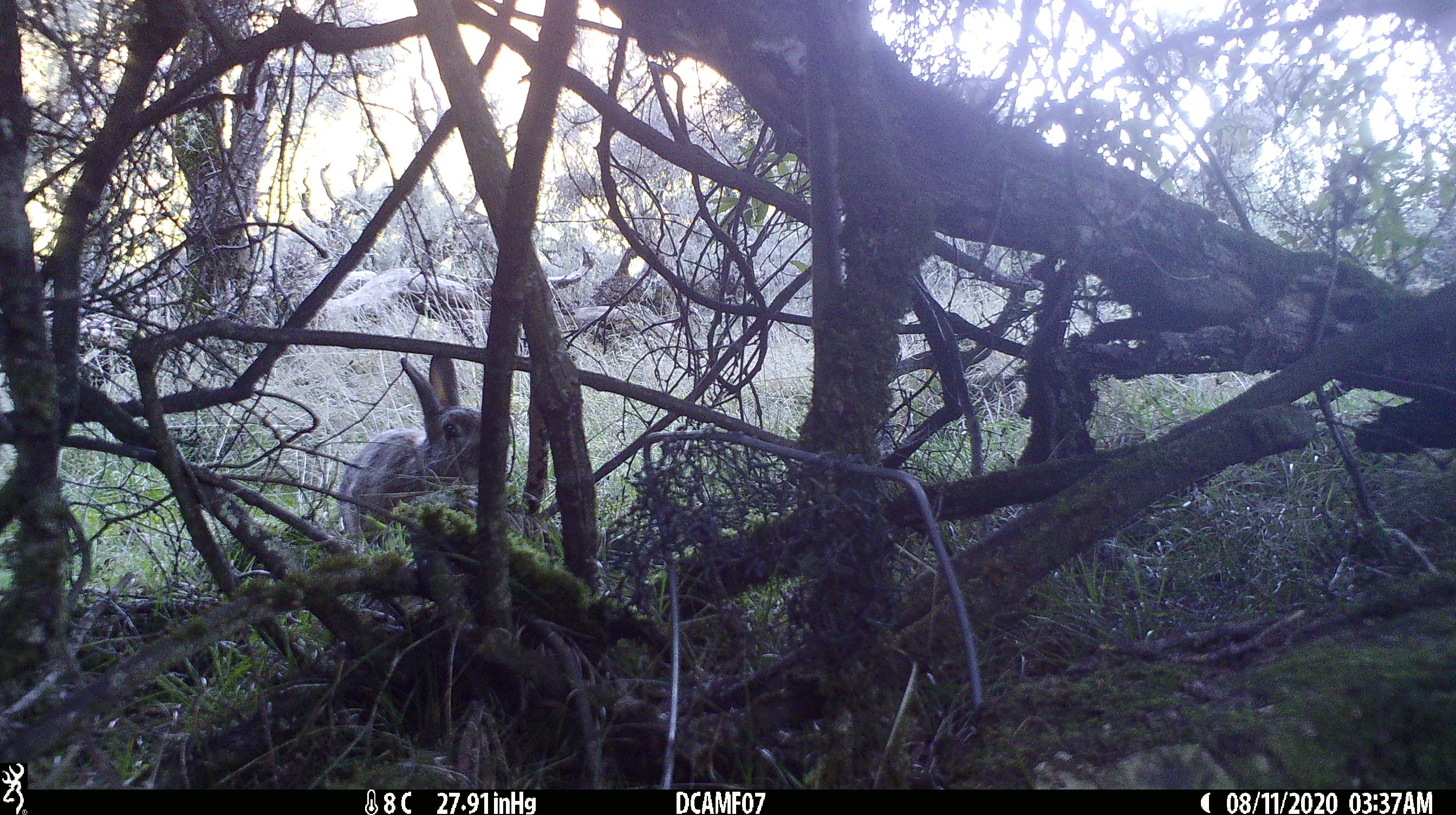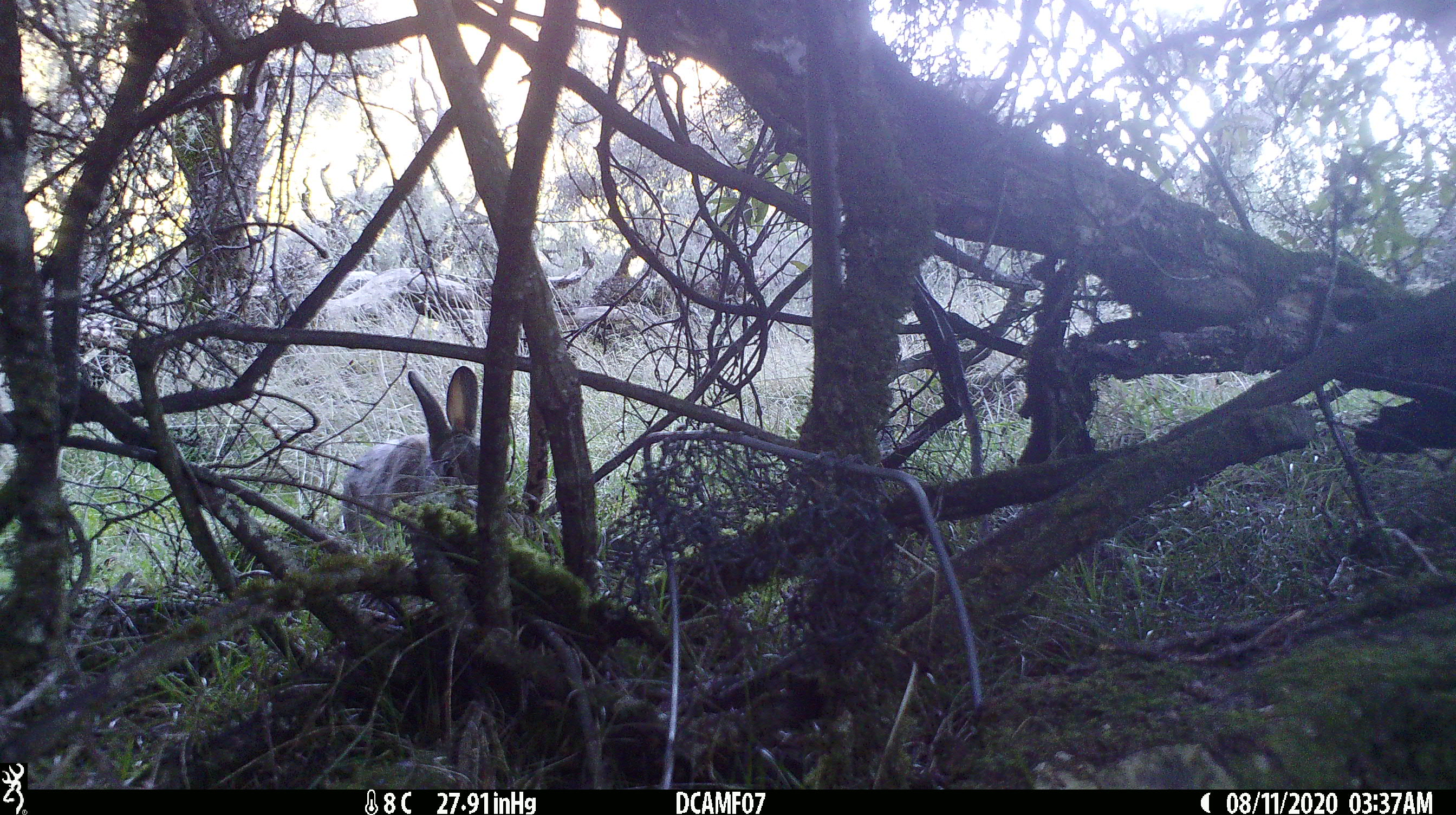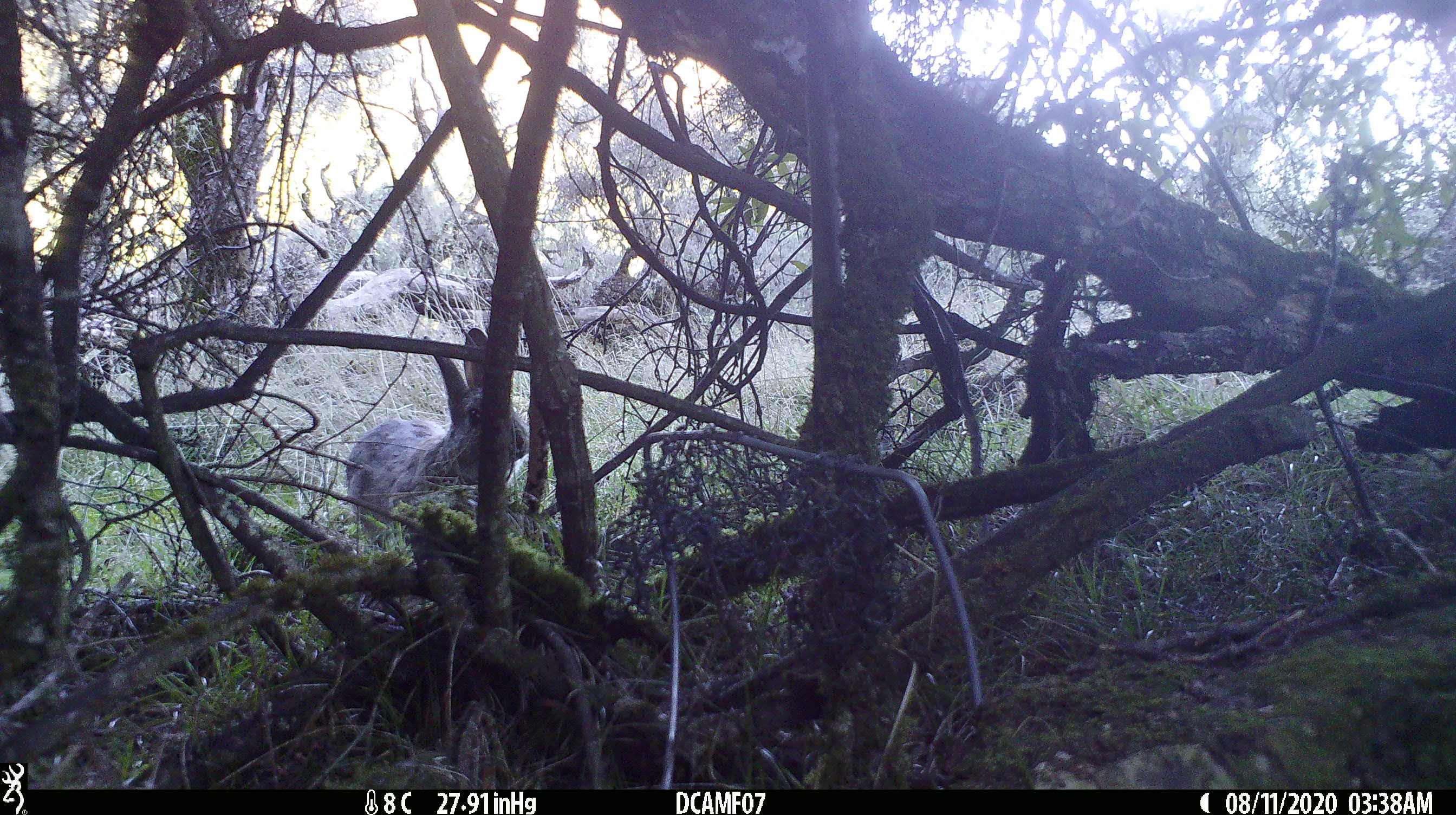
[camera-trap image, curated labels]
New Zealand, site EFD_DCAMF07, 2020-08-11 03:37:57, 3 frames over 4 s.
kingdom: Animalia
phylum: Chordata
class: Mammalia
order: Lagomorpha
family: Leporidae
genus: Oryctolagus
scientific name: Oryctolagus cuniculus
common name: european rabbit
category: rabbit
Rabbit (european rabbit) (Oryctolagus cuniculus).